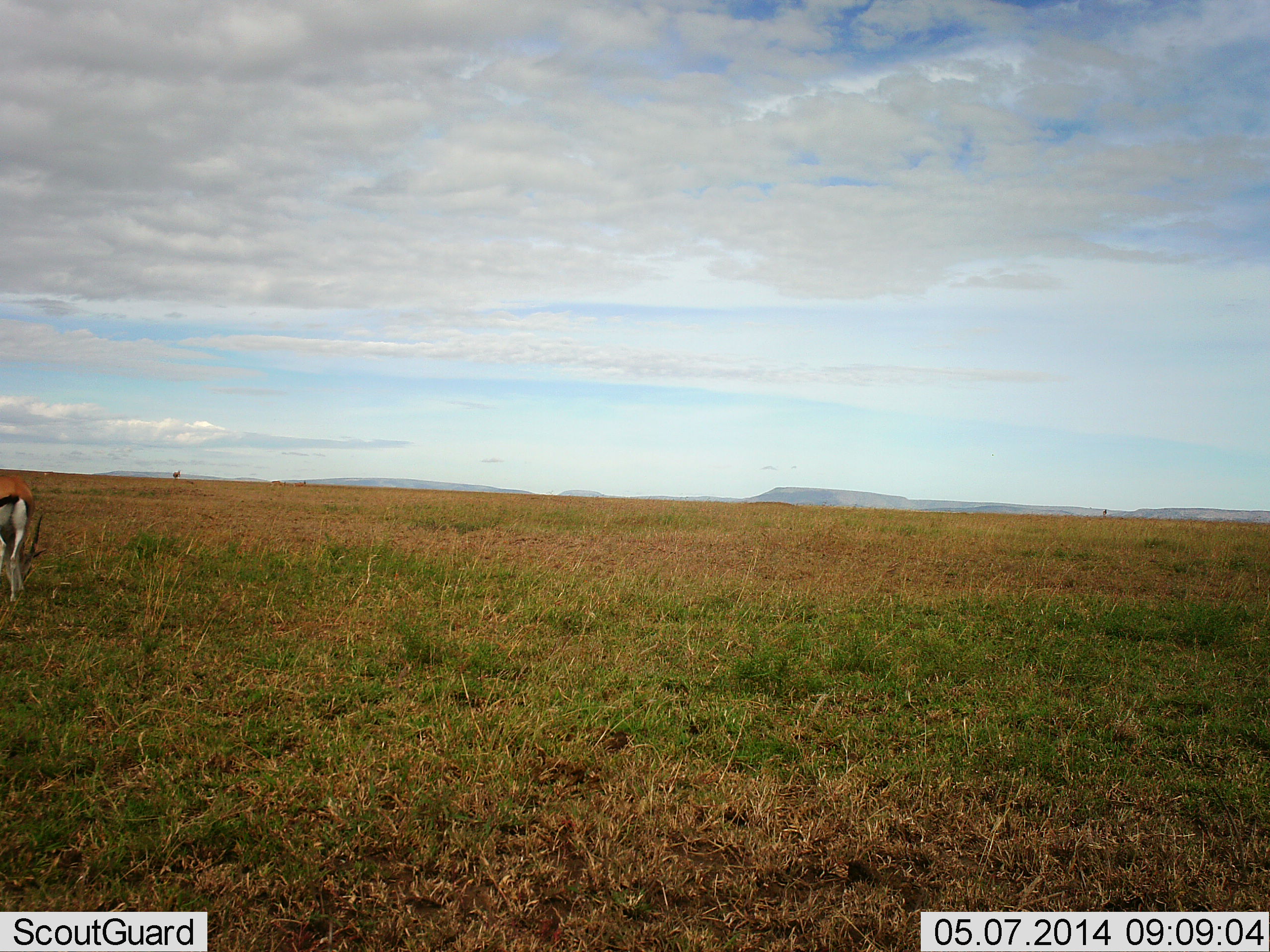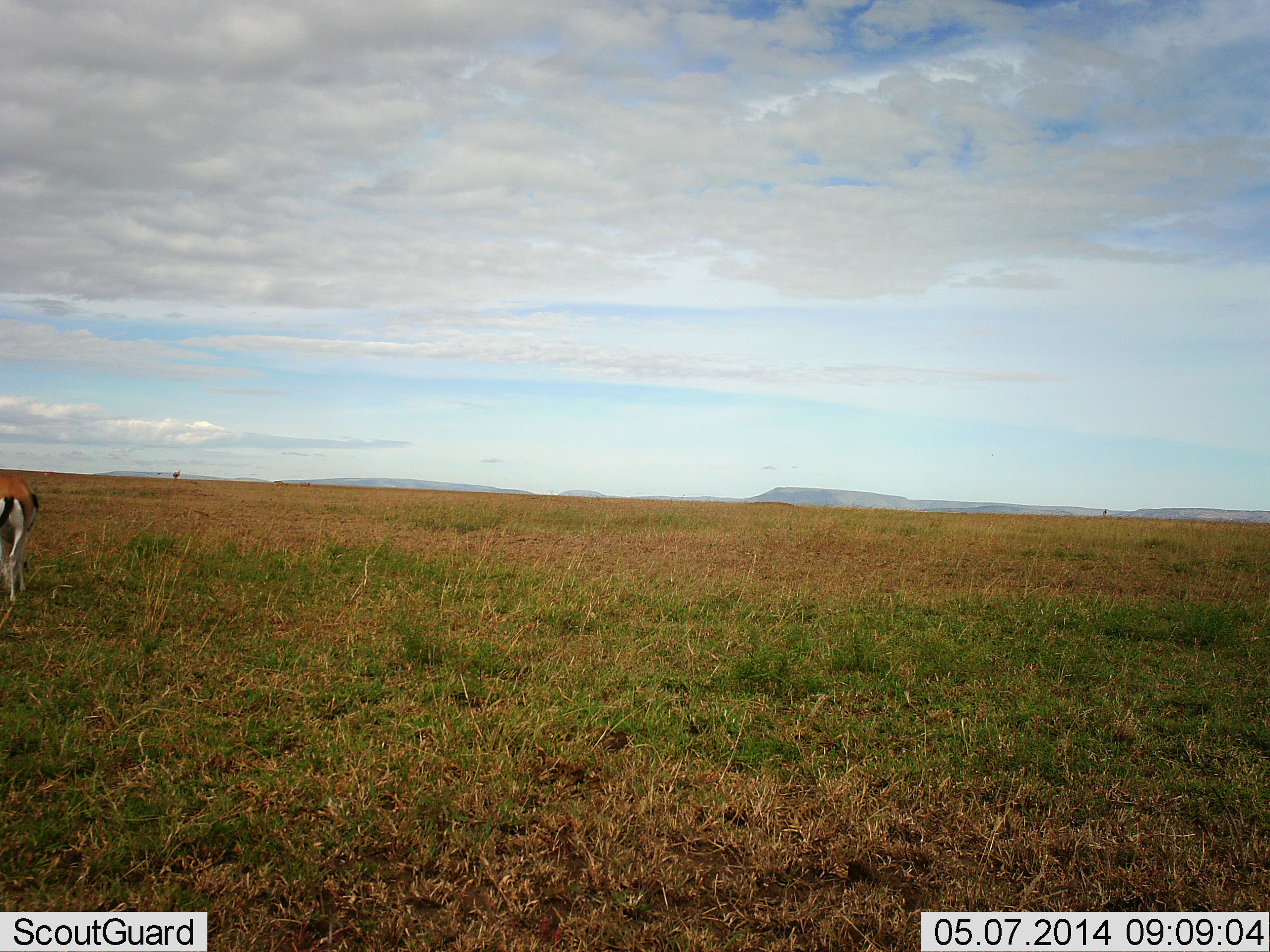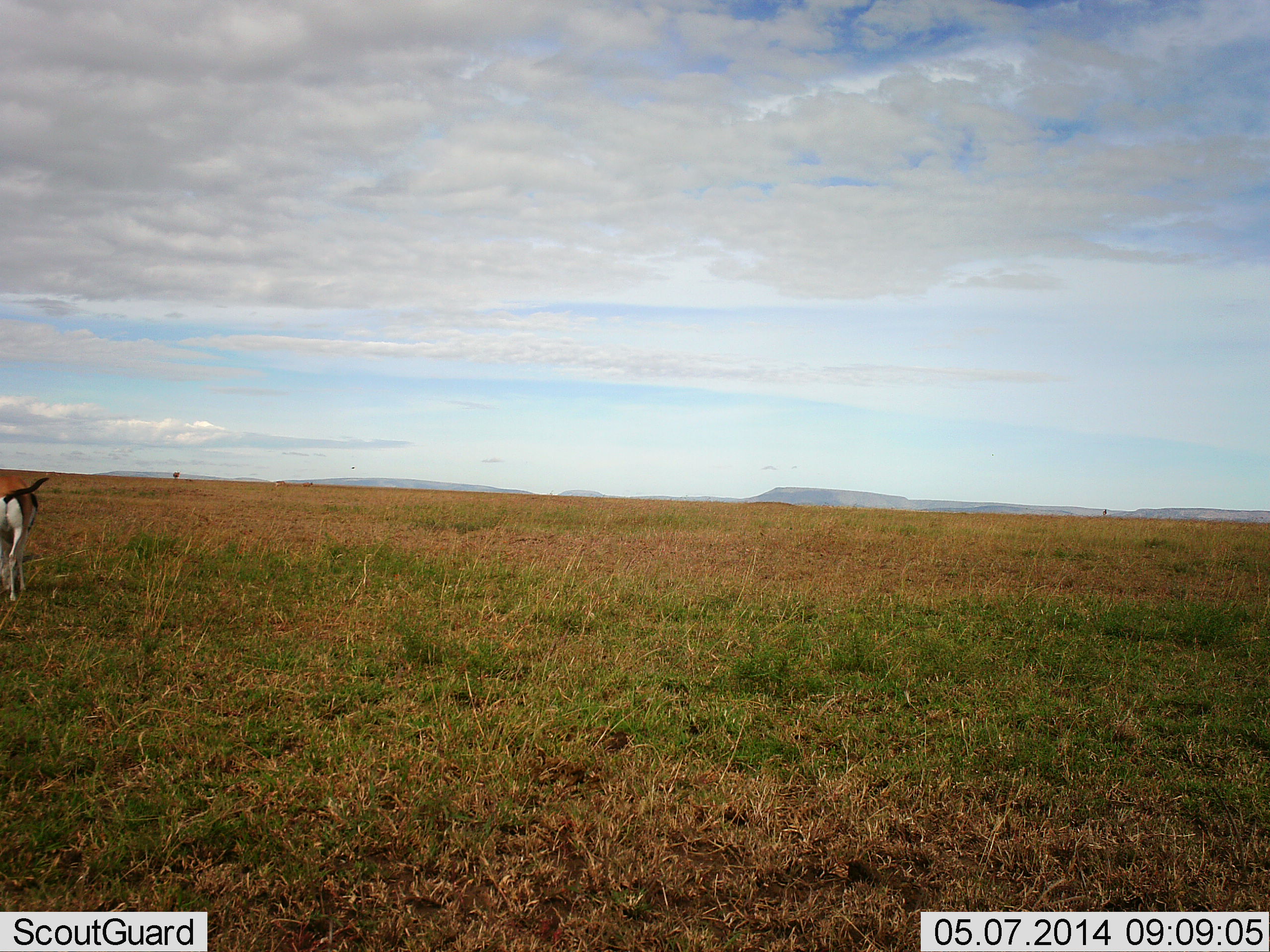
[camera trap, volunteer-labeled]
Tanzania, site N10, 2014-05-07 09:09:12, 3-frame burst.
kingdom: Animalia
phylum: Chordata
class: Mammalia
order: Artiodactyla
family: Bovidae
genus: Eudorcas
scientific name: Eudorcas thomsonii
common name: thomson's gazelle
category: gazellethomsons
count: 1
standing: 59%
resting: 0%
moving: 12%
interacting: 0%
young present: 0%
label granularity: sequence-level